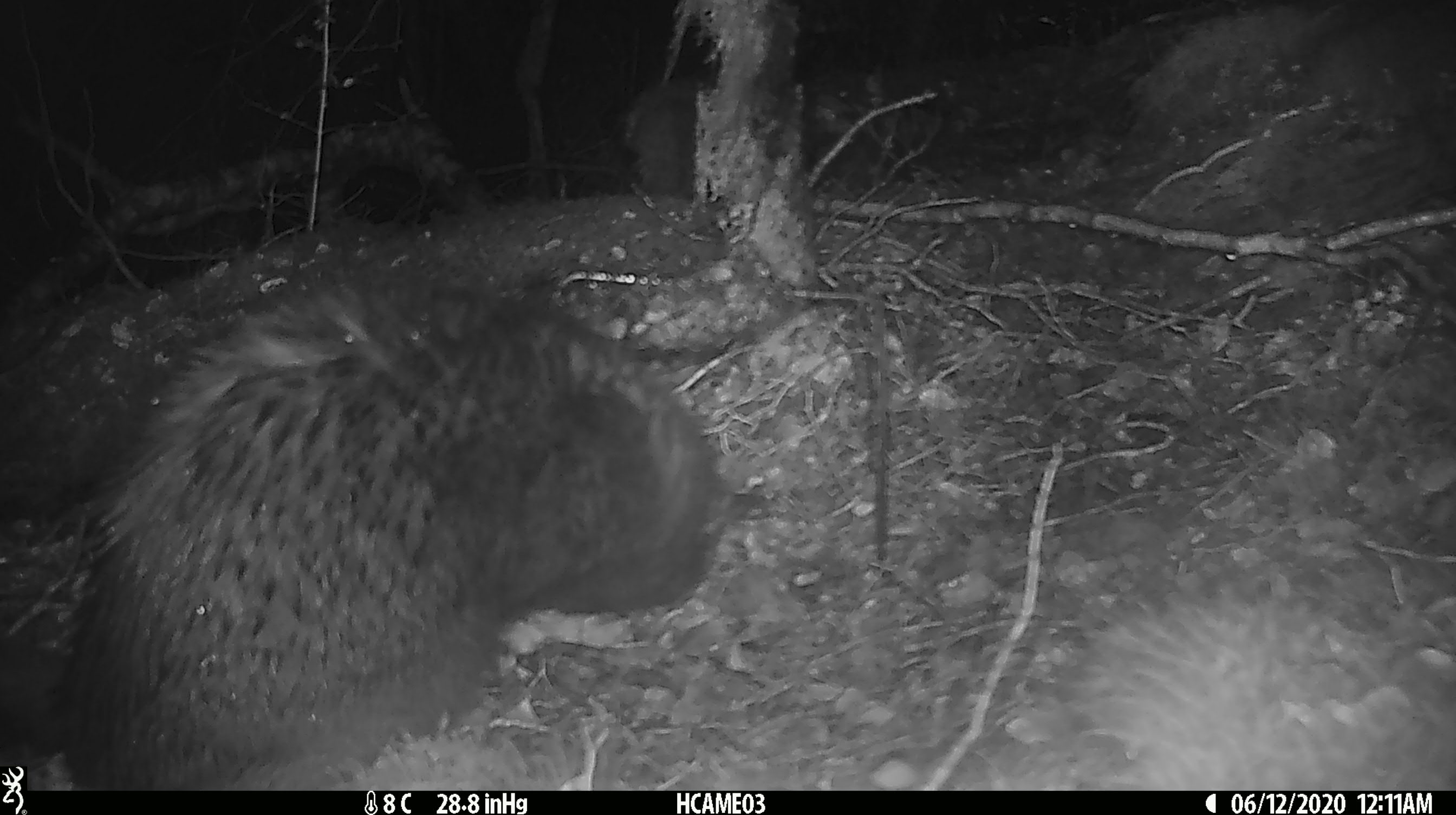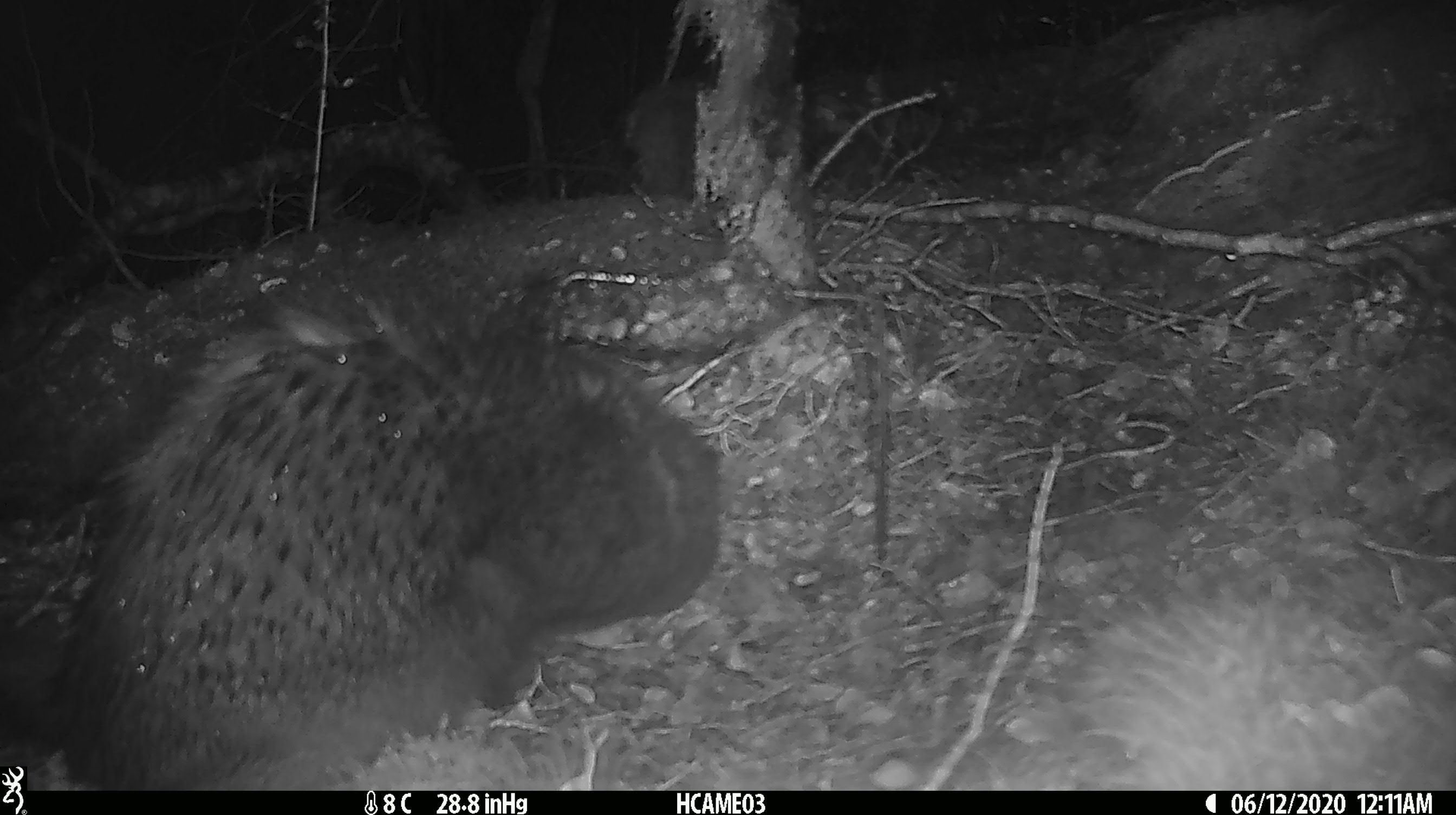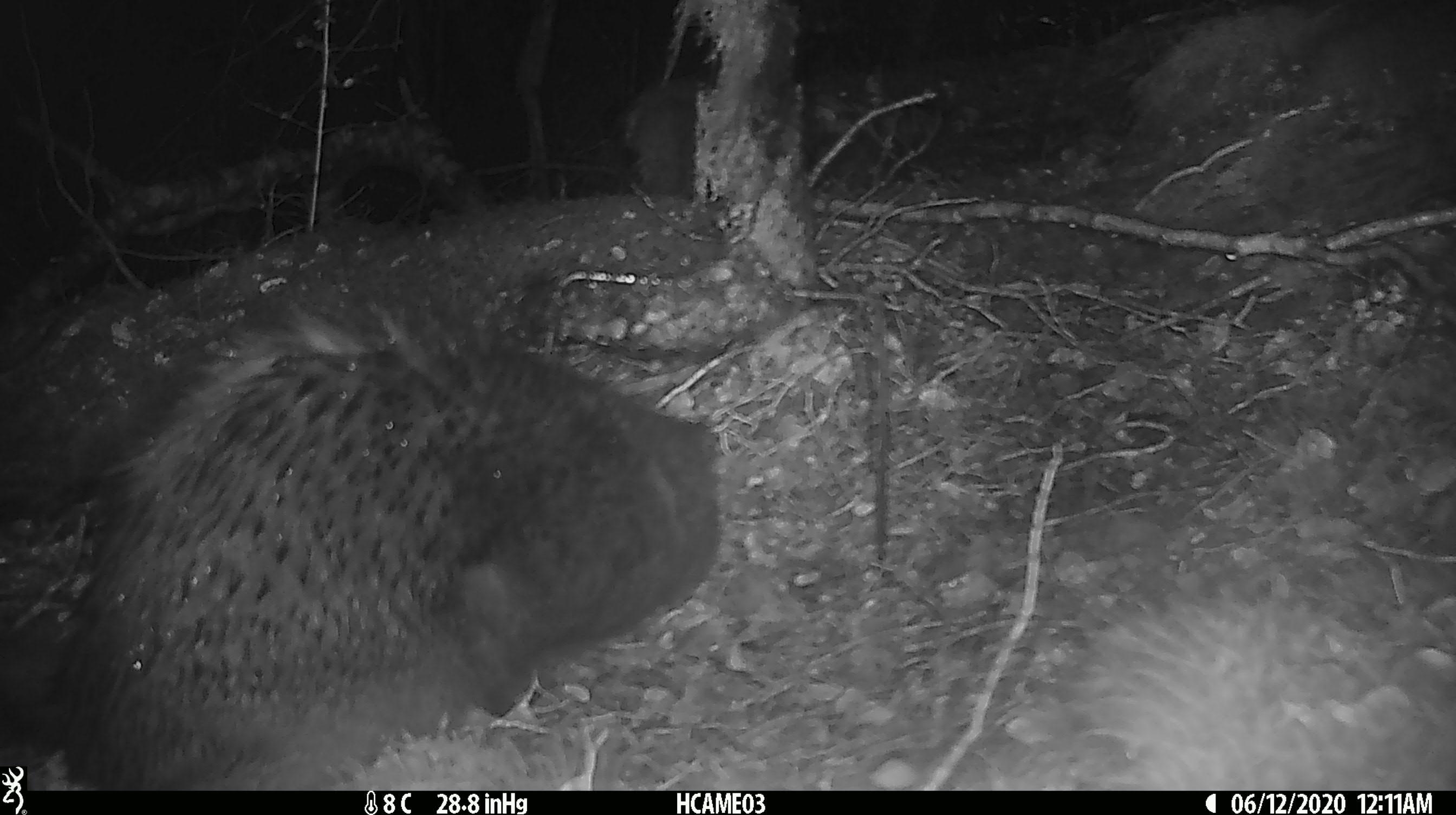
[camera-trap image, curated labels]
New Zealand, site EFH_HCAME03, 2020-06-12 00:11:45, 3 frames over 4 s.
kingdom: Animalia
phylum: Chordata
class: Mammalia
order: Carnivora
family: Felidae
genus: Felis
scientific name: Felis catus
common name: domestic cat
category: cat